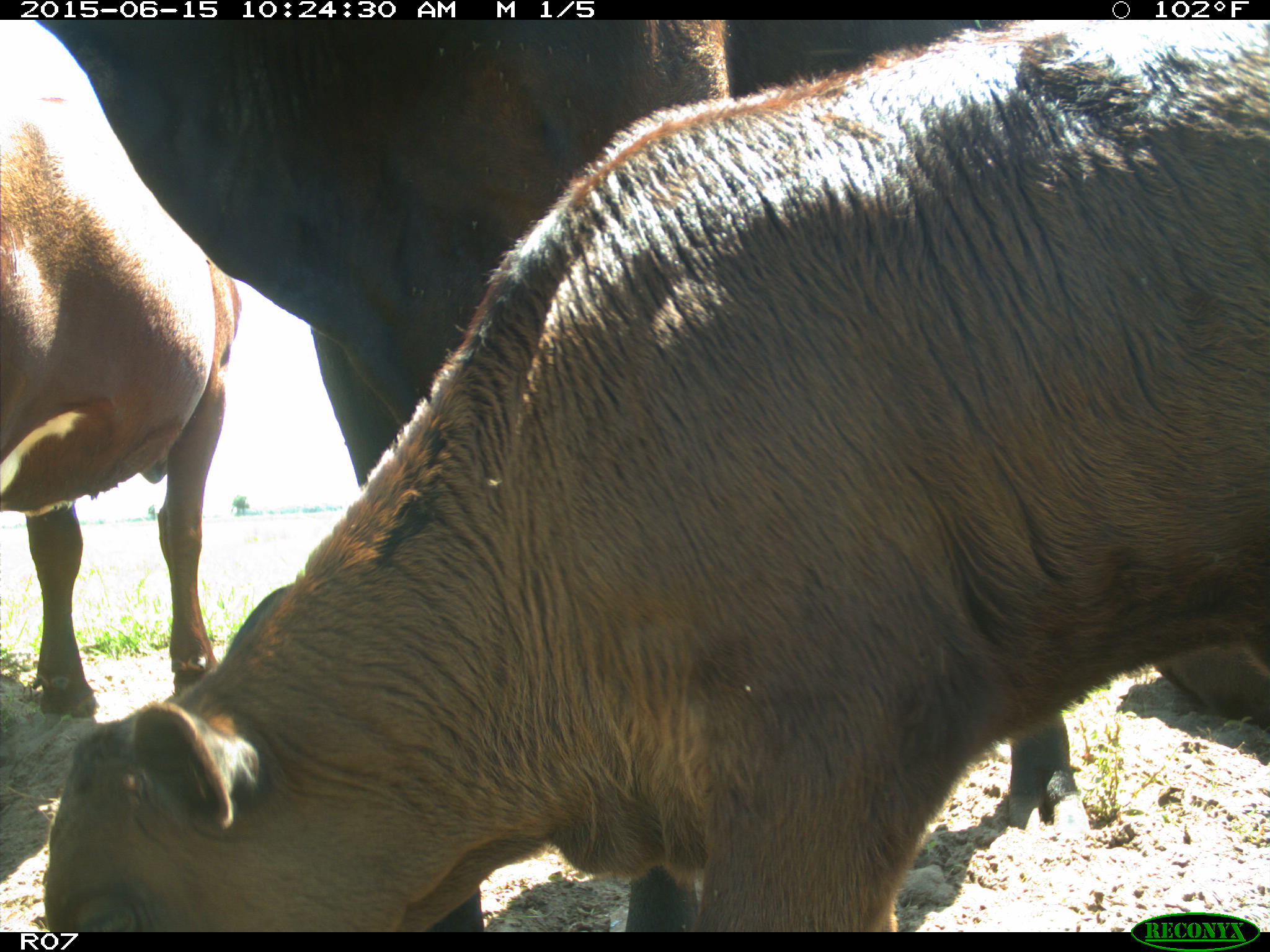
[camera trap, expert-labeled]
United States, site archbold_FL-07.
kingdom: Animalia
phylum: Chordata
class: Mammalia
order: Artiodactyla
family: Bovidae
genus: Bos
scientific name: Bos taurus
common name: domestic cow